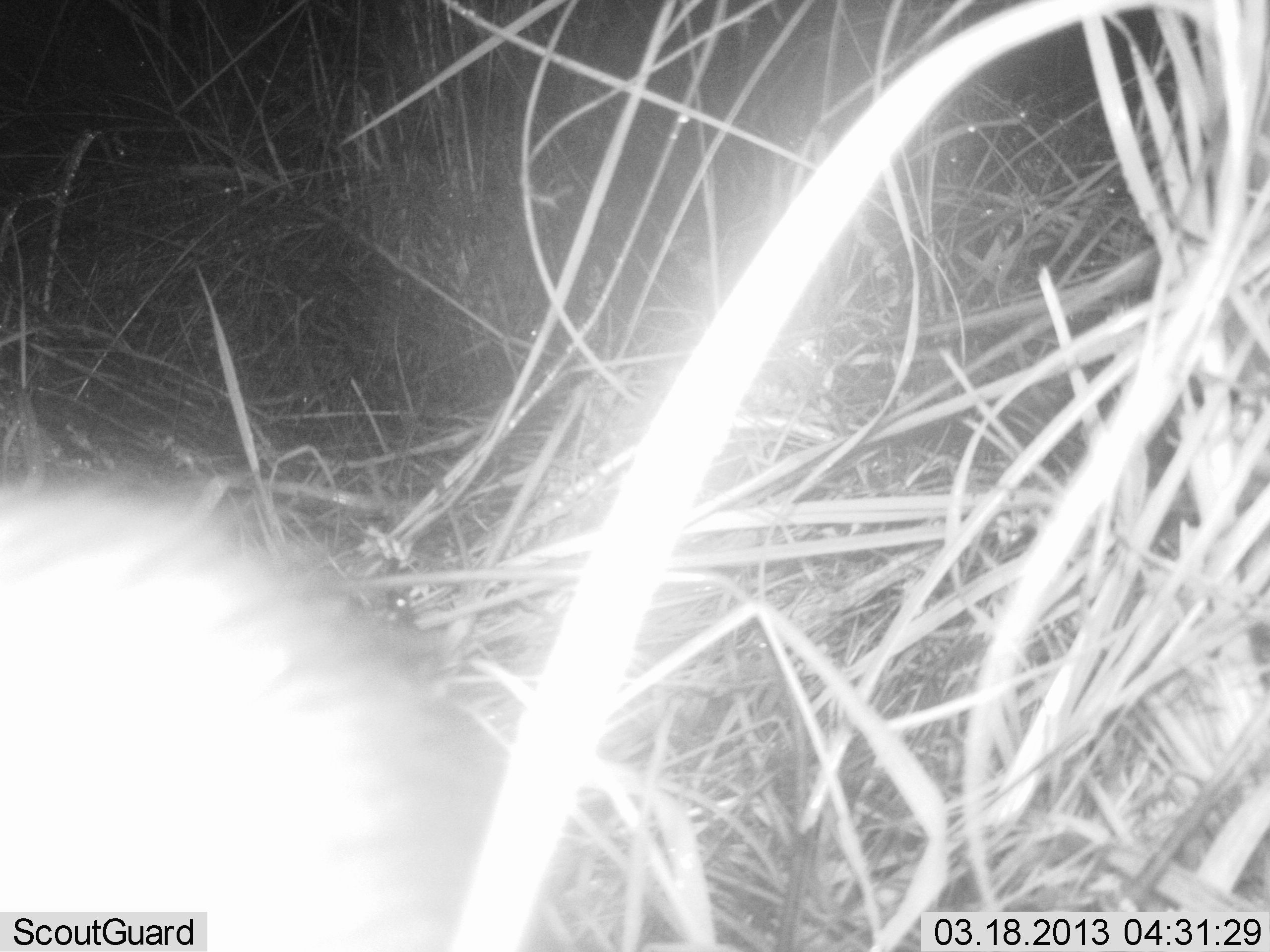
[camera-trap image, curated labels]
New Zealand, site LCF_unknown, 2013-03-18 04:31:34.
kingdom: Animalia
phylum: Chordata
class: Mammalia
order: Carnivora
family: Mustelidae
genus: Mustela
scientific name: Mustela furo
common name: ferret